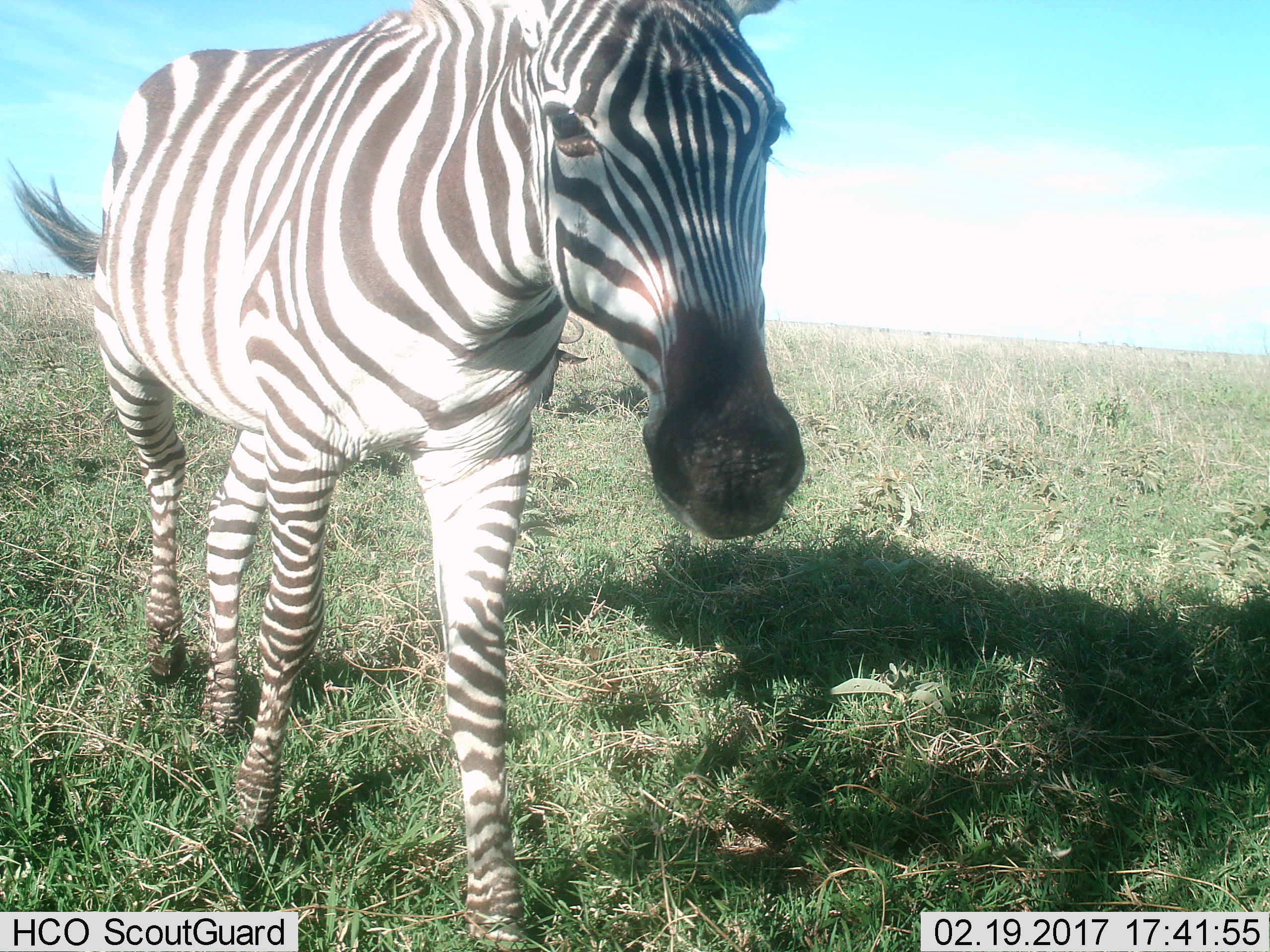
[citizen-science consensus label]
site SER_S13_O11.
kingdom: Animalia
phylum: Chordata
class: Mammalia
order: Perissodactyla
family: Equidae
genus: Equus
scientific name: Equus quagga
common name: plains zebra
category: zebraplains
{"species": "zebraplains (plains zebra) (Equus quagga)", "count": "1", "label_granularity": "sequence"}